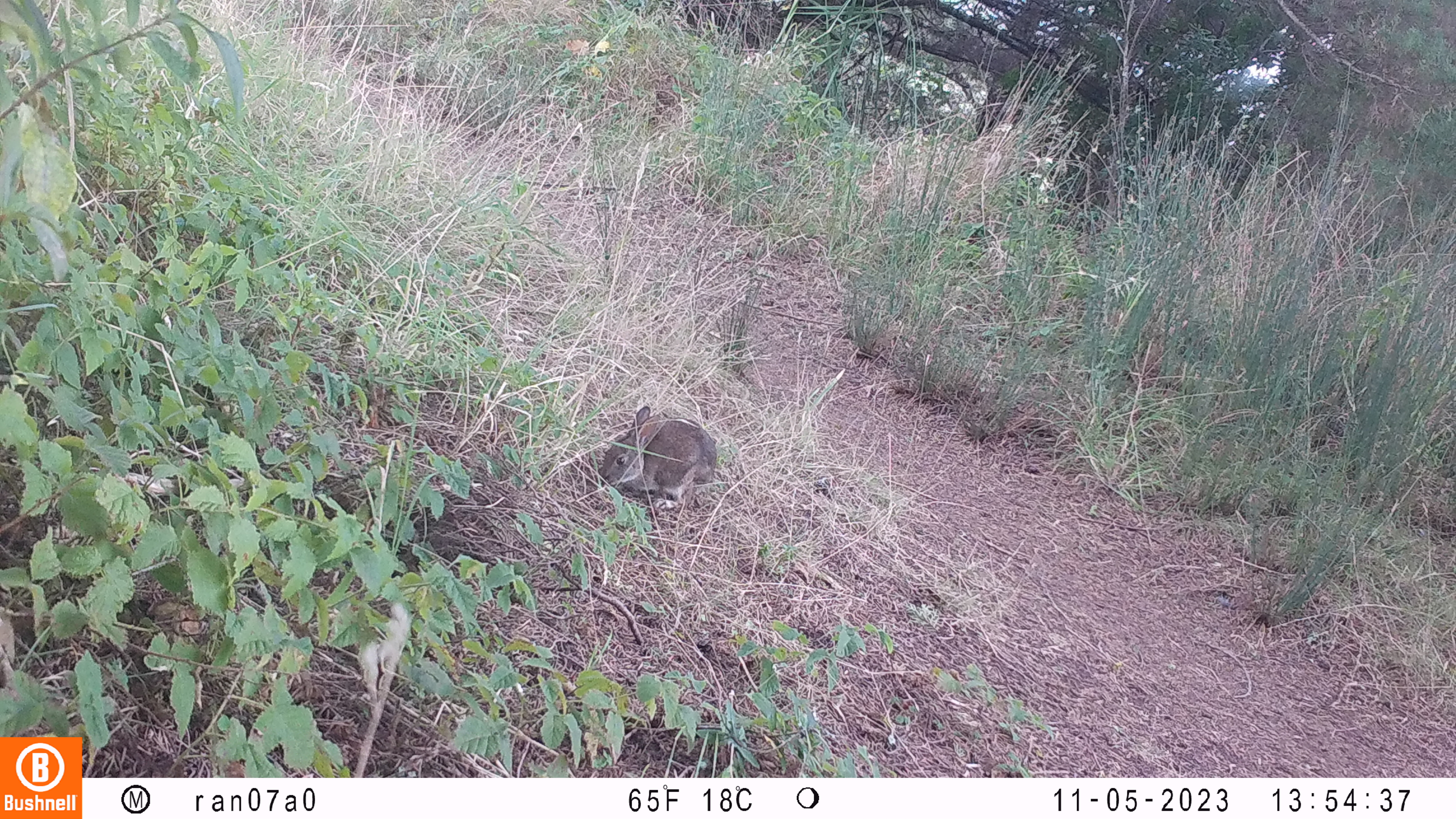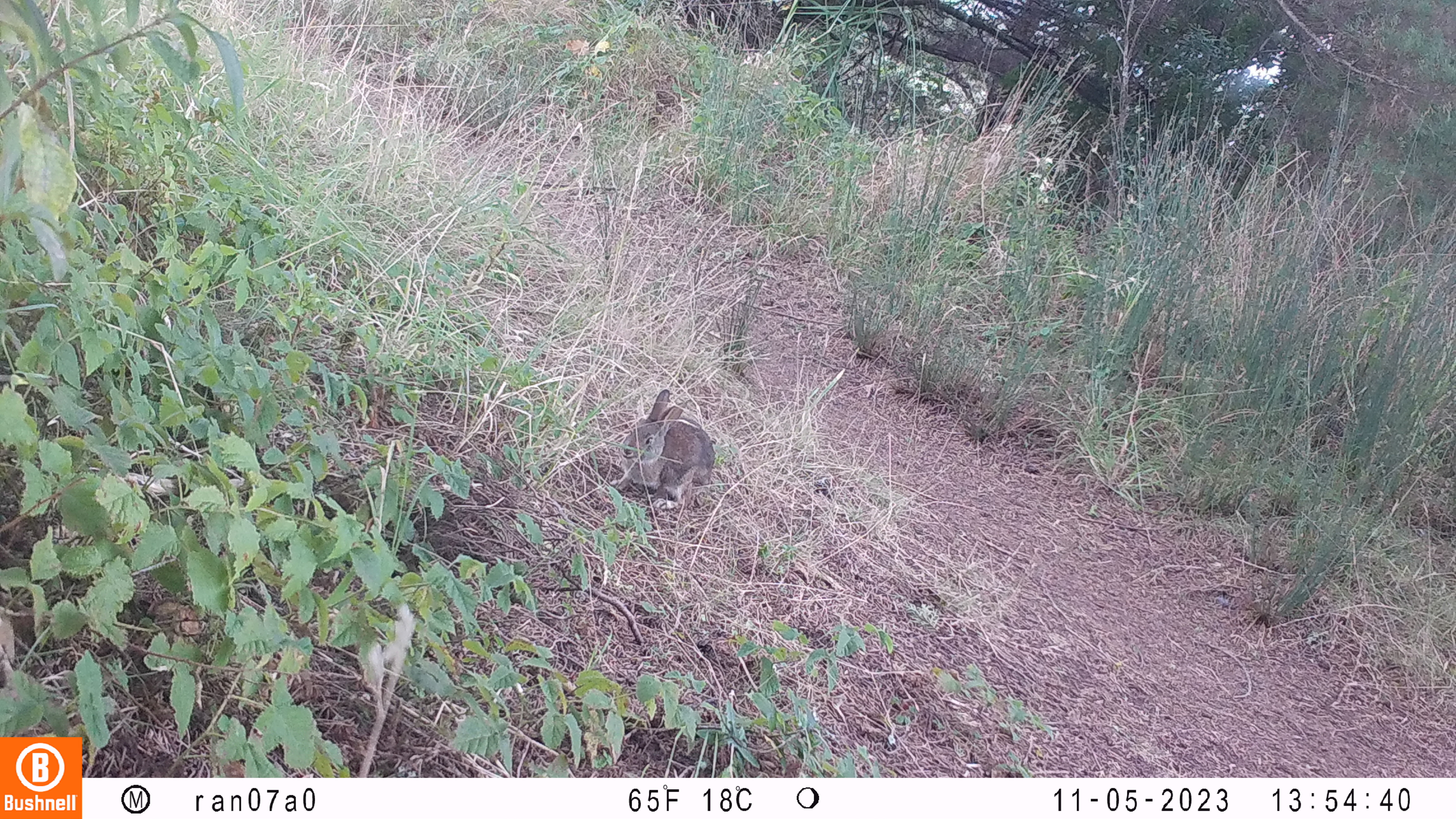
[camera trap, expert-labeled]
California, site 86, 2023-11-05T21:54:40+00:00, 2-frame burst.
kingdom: Animalia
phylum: Chordata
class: Mammalia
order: Lagomorpha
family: Leporidae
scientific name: Leporidae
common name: rabbit